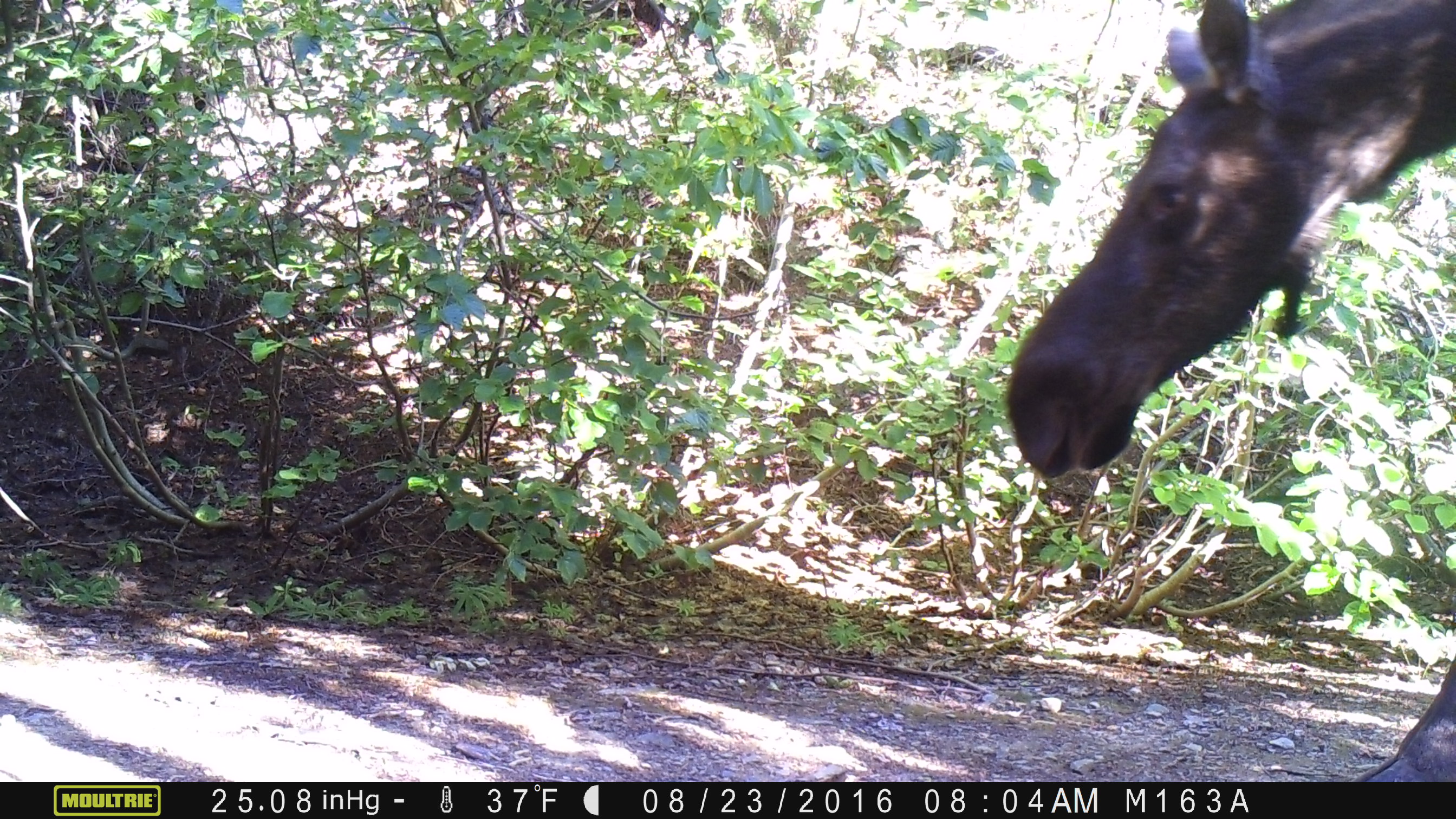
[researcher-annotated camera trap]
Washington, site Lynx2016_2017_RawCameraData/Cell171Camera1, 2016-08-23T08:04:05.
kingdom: Animalia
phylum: Chordata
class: Mammalia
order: Artiodactyla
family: Cervidae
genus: Alces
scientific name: Alces alces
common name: moose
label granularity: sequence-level